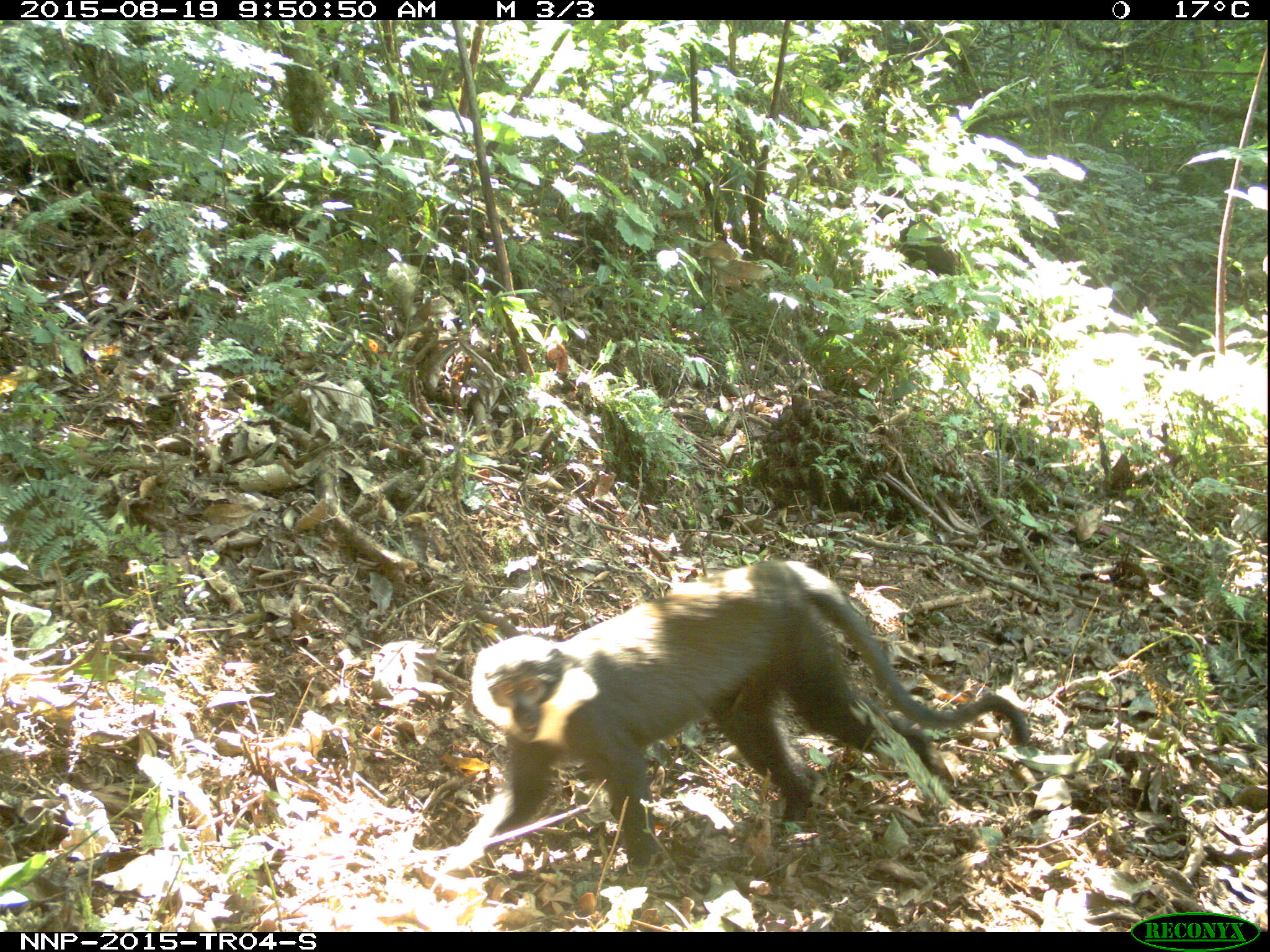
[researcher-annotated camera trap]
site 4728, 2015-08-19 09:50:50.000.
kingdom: Animalia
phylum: Chordata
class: Mammalia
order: Primates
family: Cercopithecidae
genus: Allochrocebus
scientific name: Allochrocebus lhoesti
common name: l'hoest's monkey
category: cercopithecus lhoesti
Cercopithecus lhoesti (l'hoest's monkey) (Allochrocebus lhoesti), count 1.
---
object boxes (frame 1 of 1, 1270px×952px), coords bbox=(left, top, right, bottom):
cercopithecus lhoesti: bbox=(450, 555, 1031, 874)